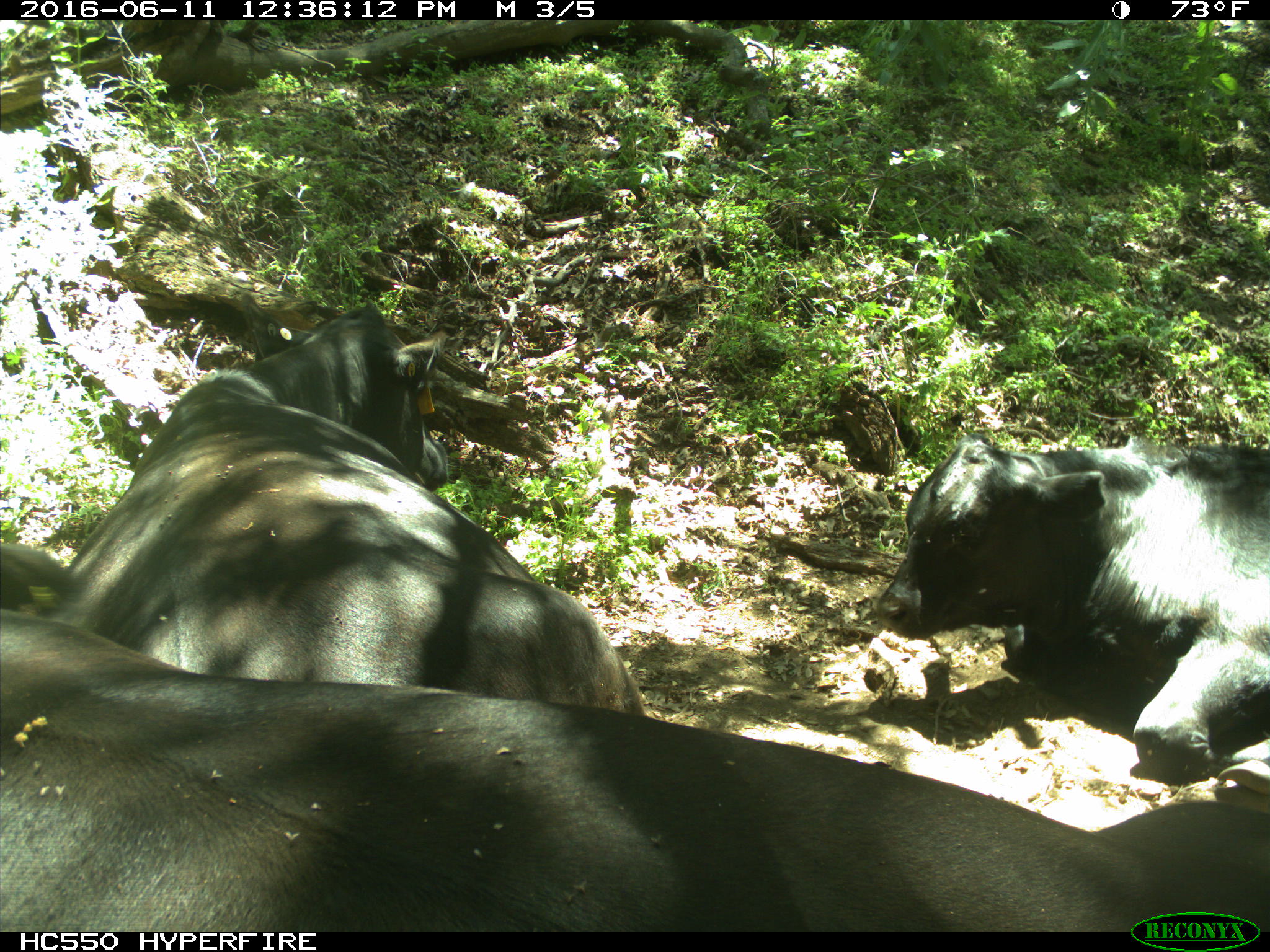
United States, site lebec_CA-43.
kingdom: Animalia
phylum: Chordata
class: Mammalia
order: Artiodactyla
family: Bovidae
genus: Bos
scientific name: Bos taurus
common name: domestic cow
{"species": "Bos taurus (domestic cow)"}